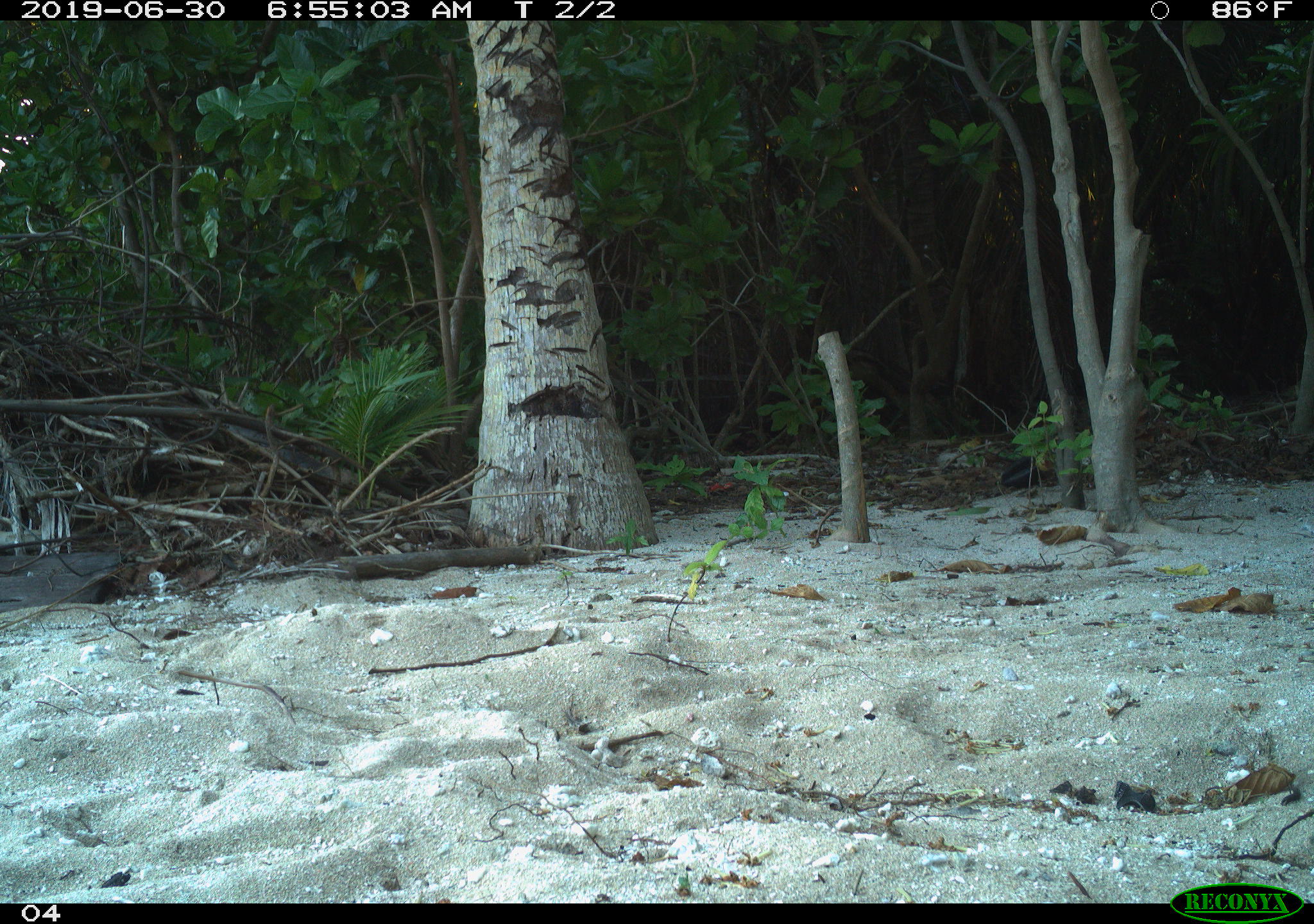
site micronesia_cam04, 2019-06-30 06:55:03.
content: no animal present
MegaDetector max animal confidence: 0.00